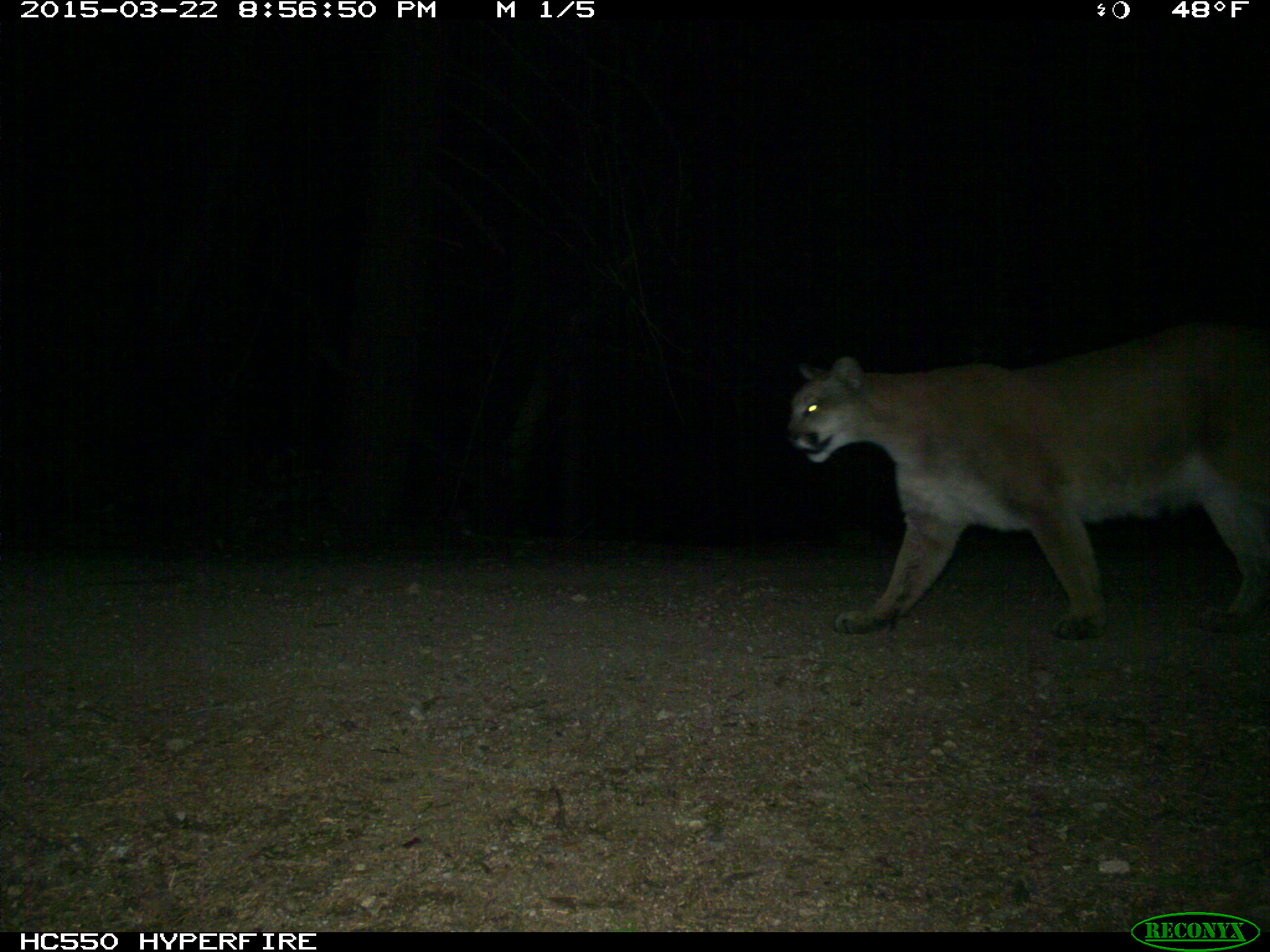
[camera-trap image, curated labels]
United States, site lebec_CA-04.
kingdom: Animalia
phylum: Chordata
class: Mammalia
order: Carnivora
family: Felidae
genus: Puma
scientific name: Puma concolor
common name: mountain lion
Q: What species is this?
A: Puma concolor (mountain lion).